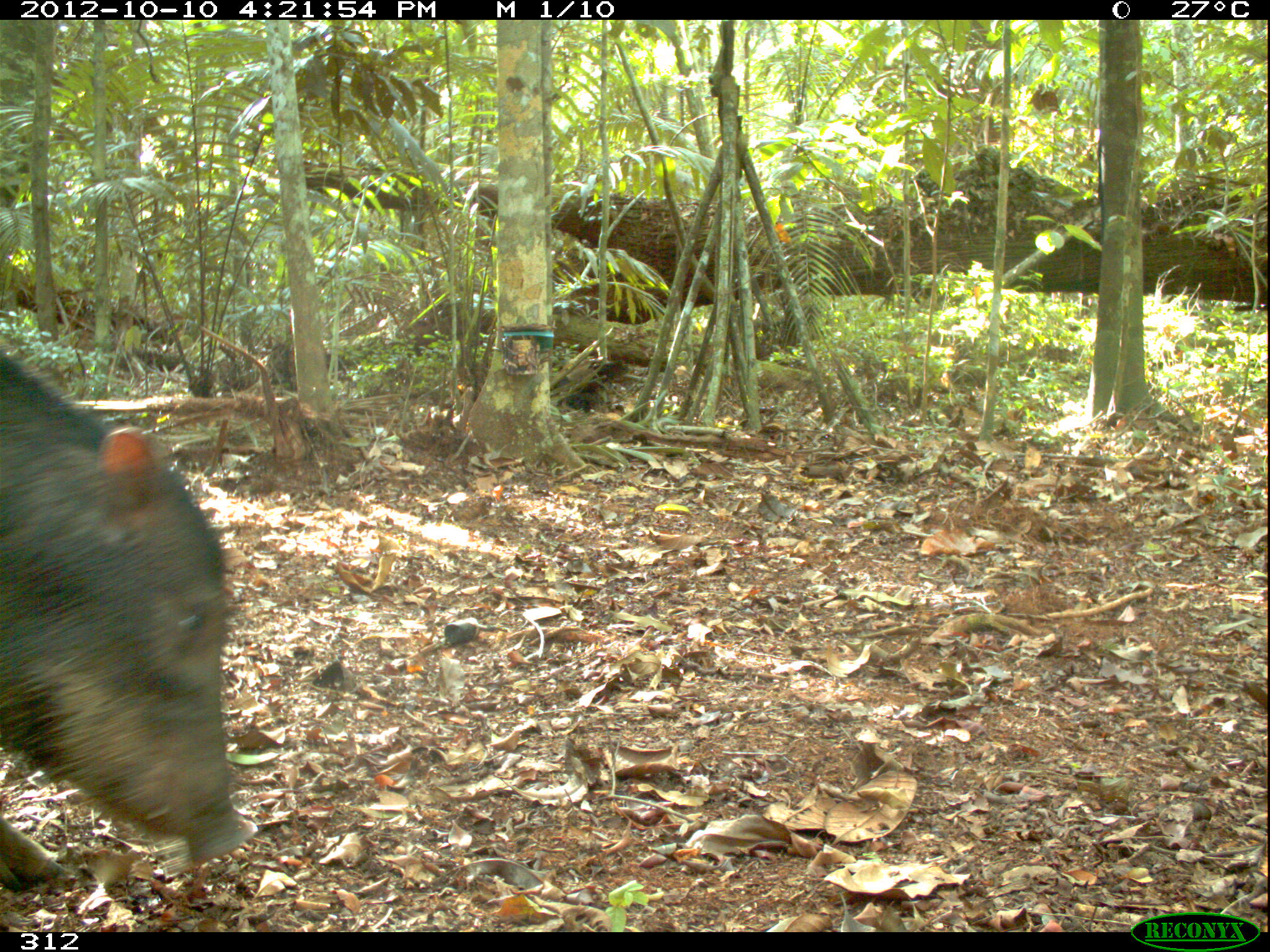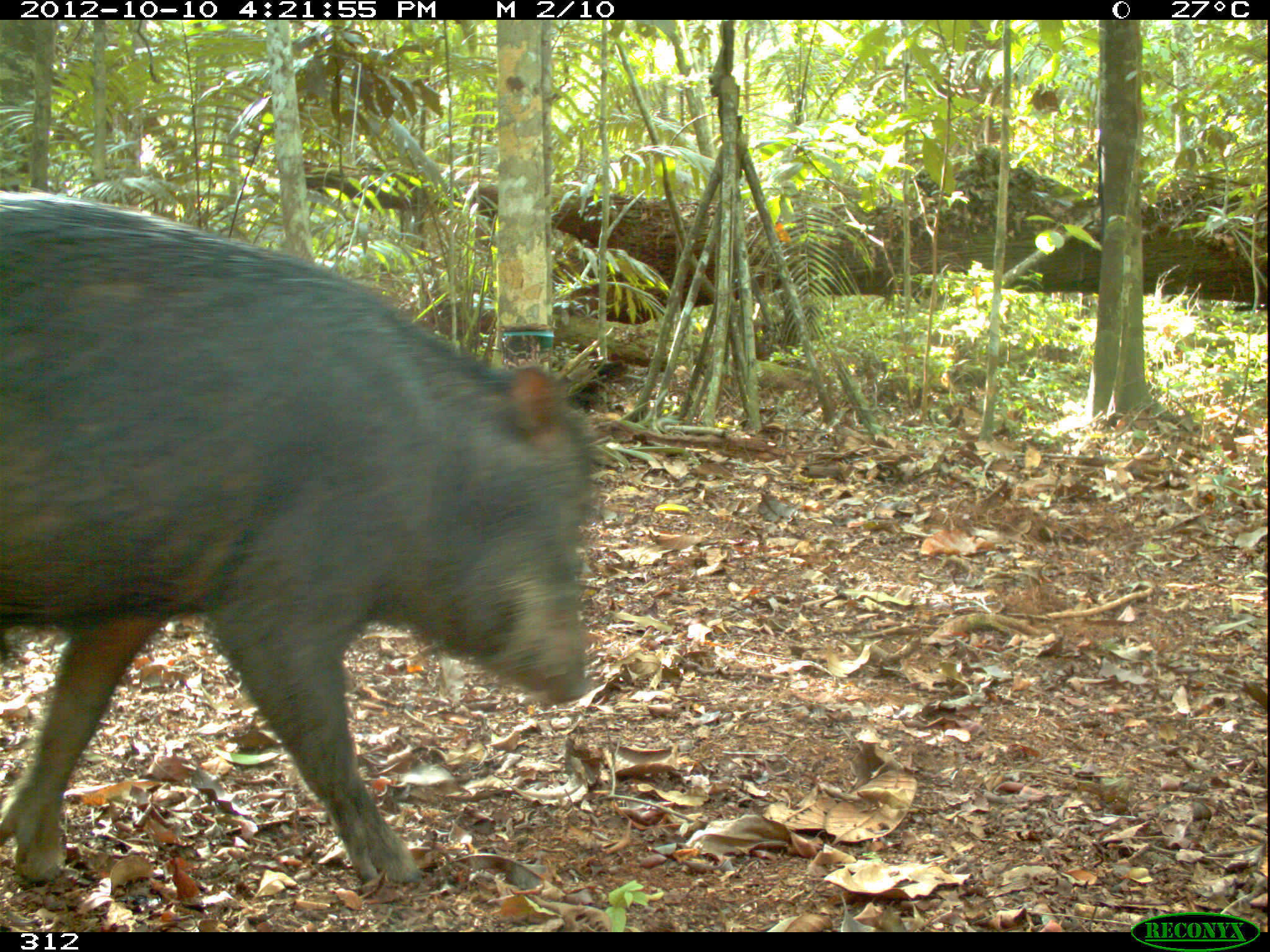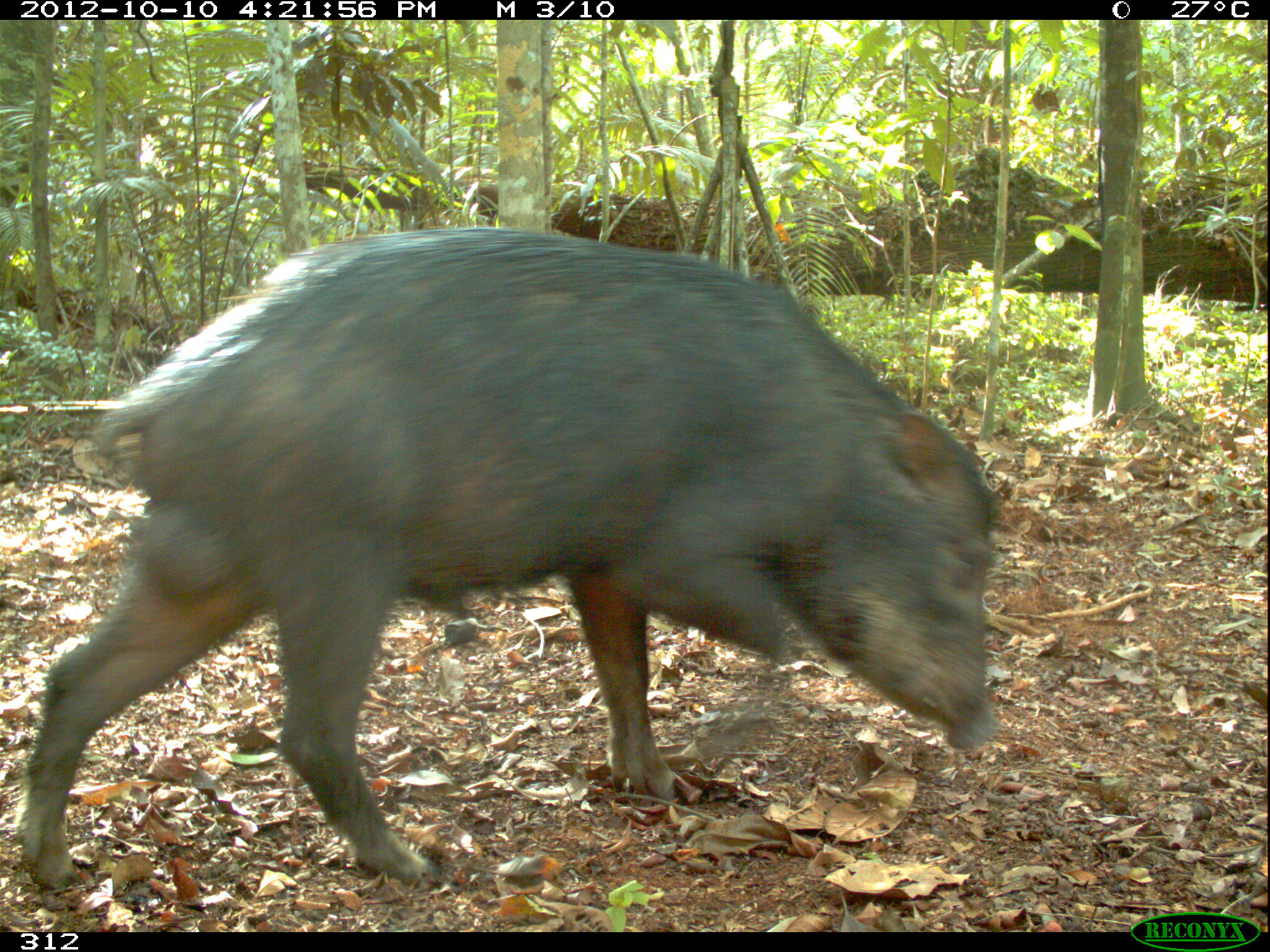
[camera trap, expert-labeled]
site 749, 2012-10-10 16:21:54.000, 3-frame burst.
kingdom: Animalia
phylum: Chordata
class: Mammalia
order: Artiodactyla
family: Tayassuidae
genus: Tayassu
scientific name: Tayassu pecari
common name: white-lipped peccary